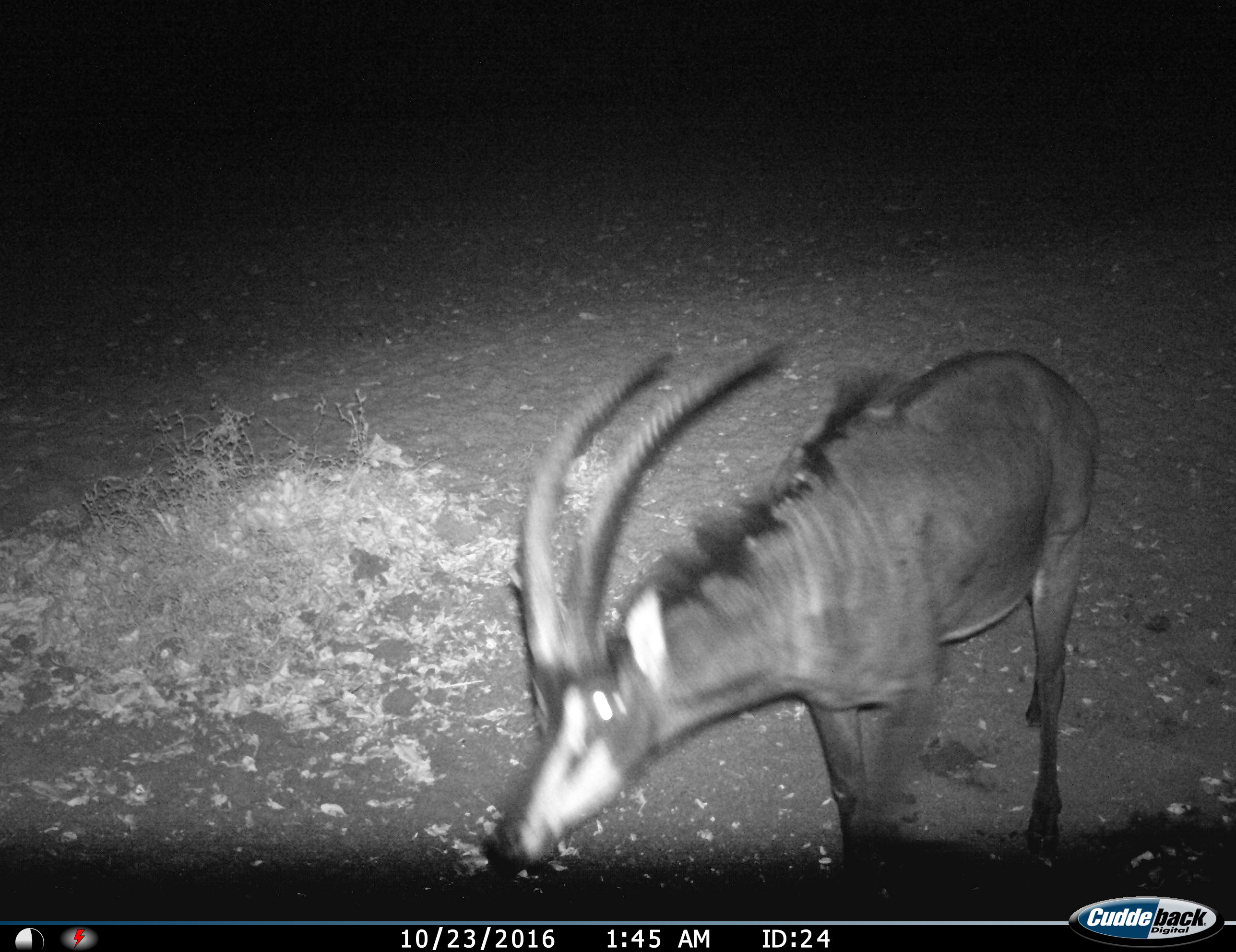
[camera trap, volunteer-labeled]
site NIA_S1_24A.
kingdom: Animalia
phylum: Chordata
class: Mammalia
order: Artiodactyla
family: Bovidae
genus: Hippotragus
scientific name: Hippotragus niger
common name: sable antelope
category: sable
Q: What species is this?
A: Sable (sable antelope) (Hippotragus niger).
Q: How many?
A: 1.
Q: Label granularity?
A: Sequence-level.